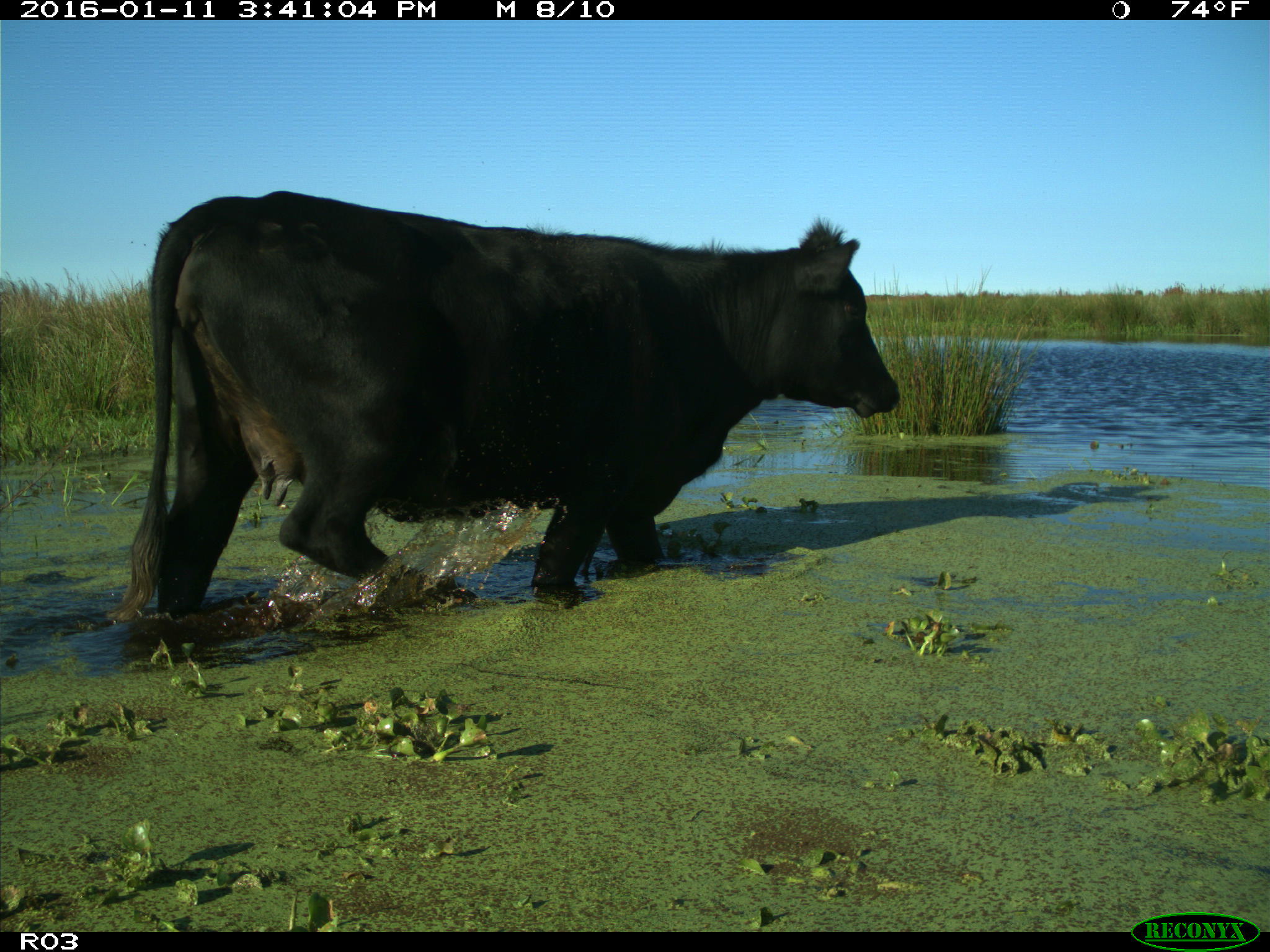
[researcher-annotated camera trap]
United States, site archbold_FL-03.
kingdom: Animalia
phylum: Chordata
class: Mammalia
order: Artiodactyla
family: Bovidae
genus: Bos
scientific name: Bos taurus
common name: domestic cow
Bos taurus (domestic cow).